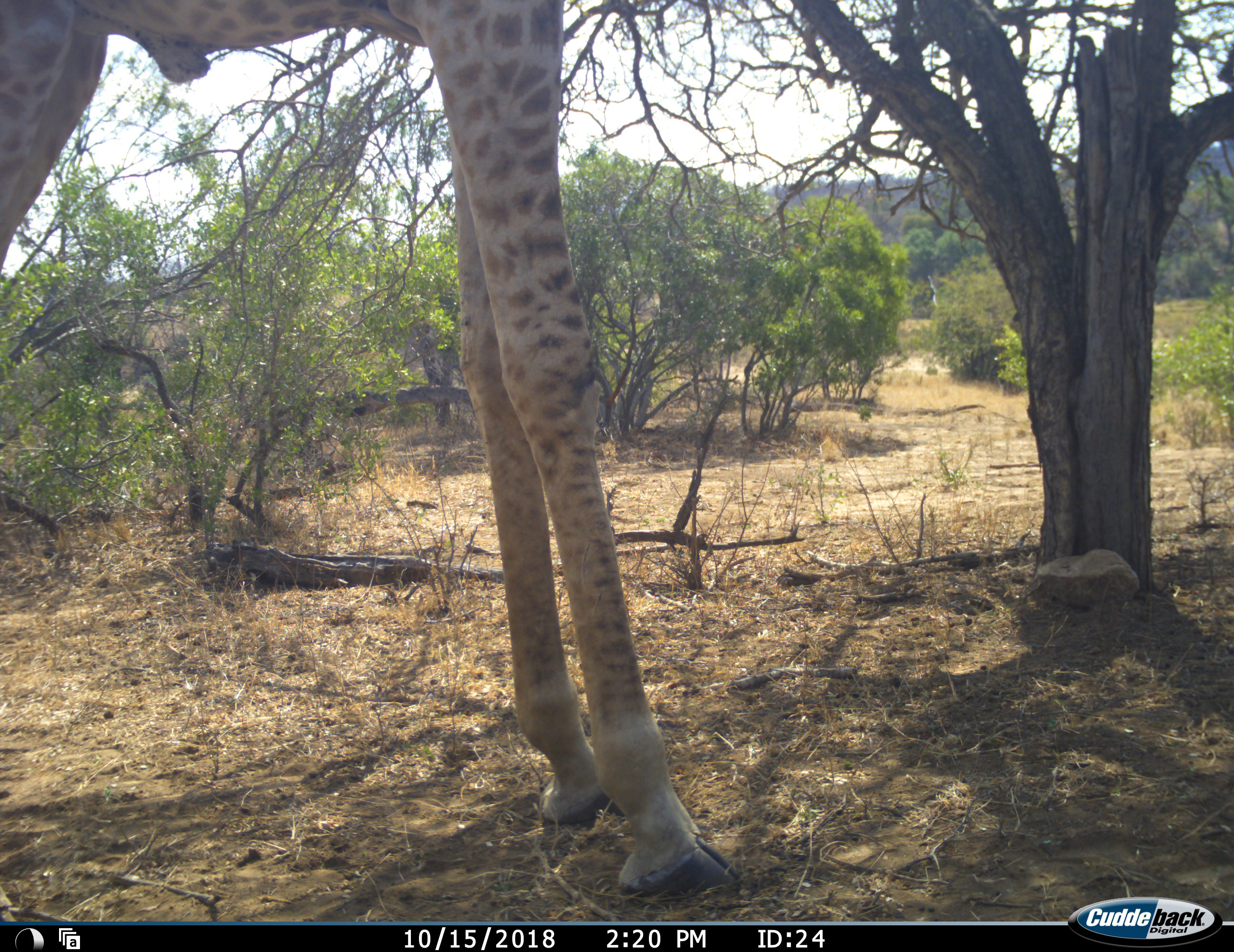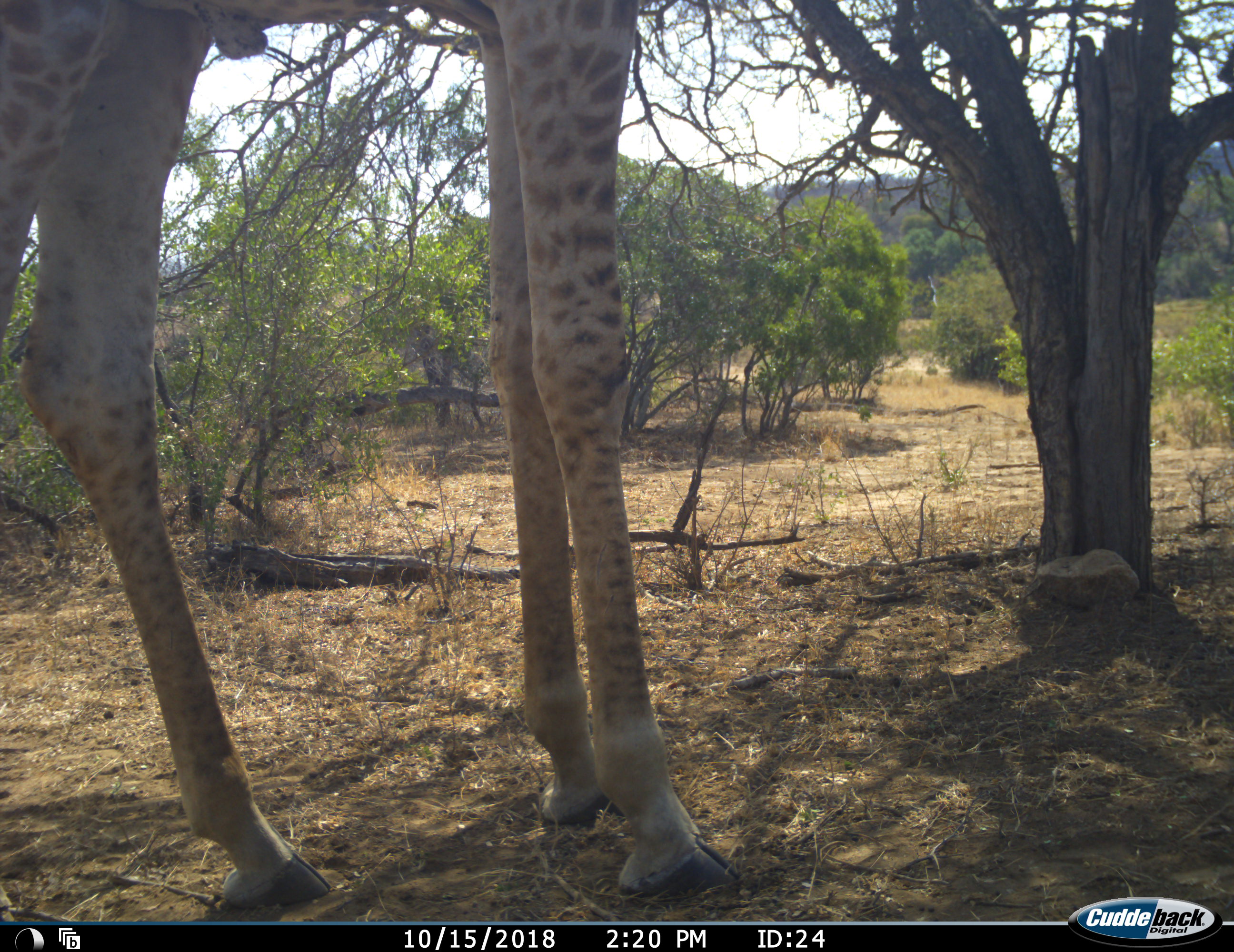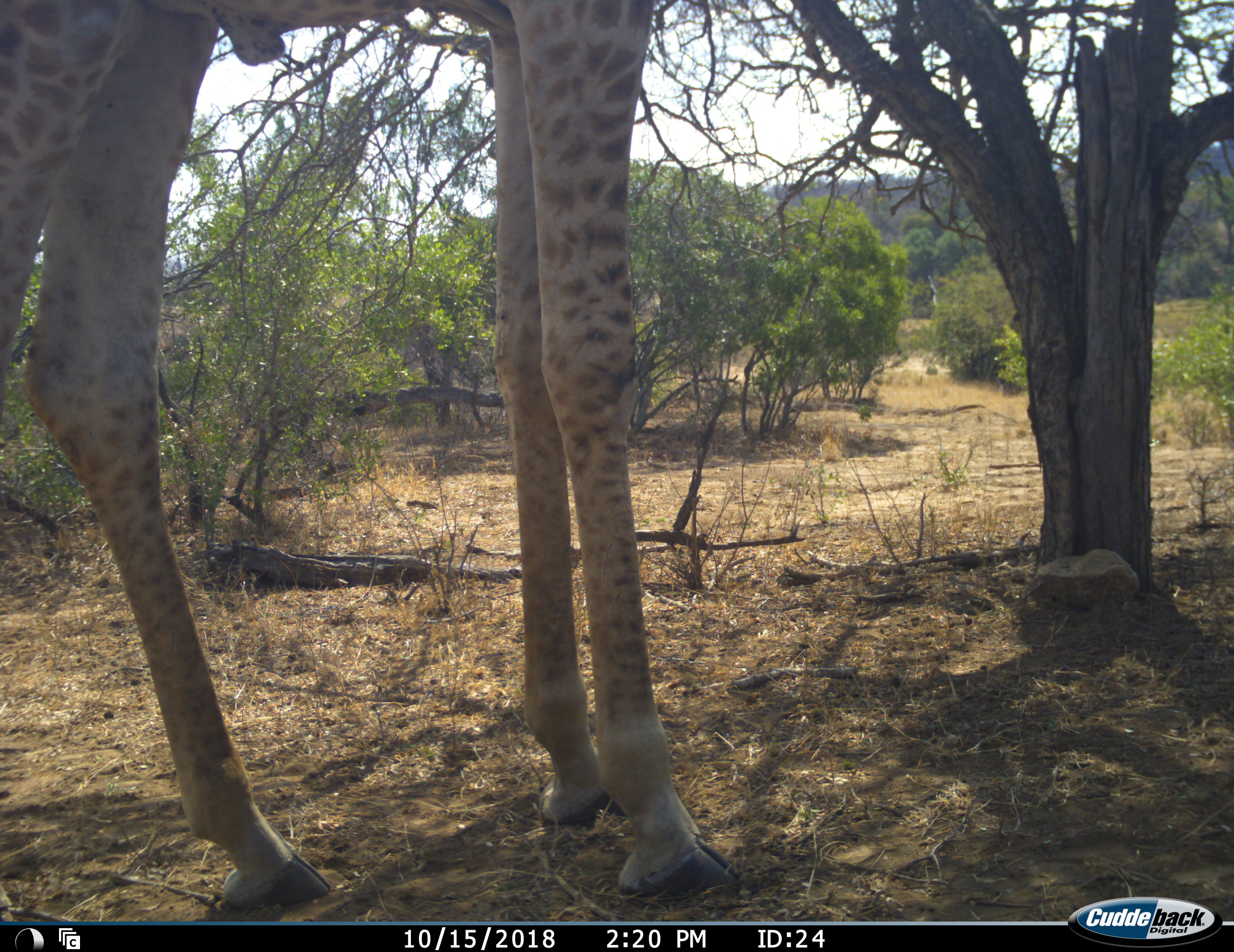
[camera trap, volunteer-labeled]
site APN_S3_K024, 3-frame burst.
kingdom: Animalia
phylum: Chordata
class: Mammalia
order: Artiodactyla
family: Giraffidae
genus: Giraffa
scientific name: Giraffa camelopardalis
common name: giraffe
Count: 1.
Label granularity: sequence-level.